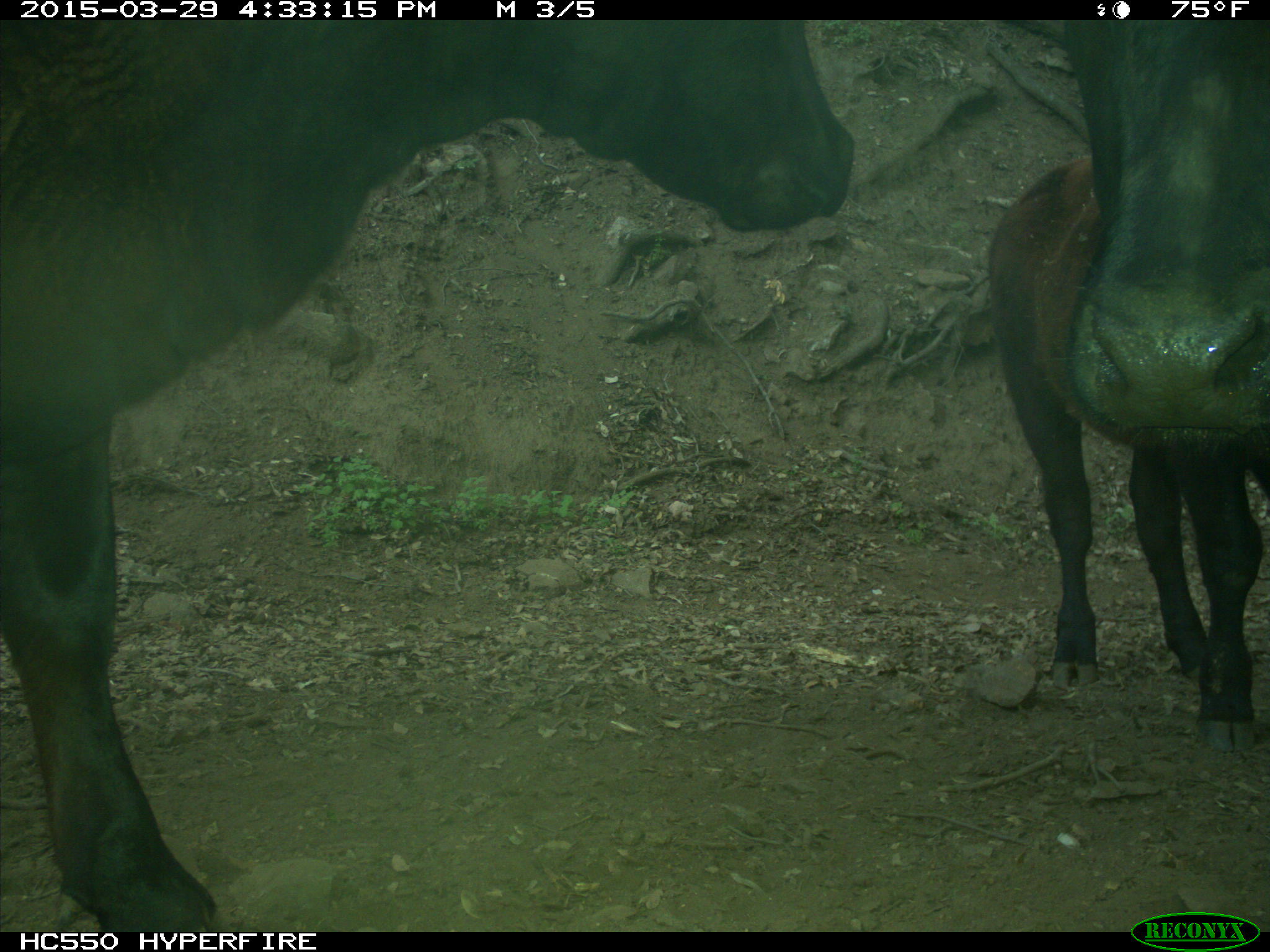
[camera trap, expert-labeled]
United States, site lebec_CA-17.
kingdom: Animalia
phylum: Chordata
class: Mammalia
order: Artiodactyla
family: Bovidae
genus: Bos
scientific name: Bos taurus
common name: domestic cow